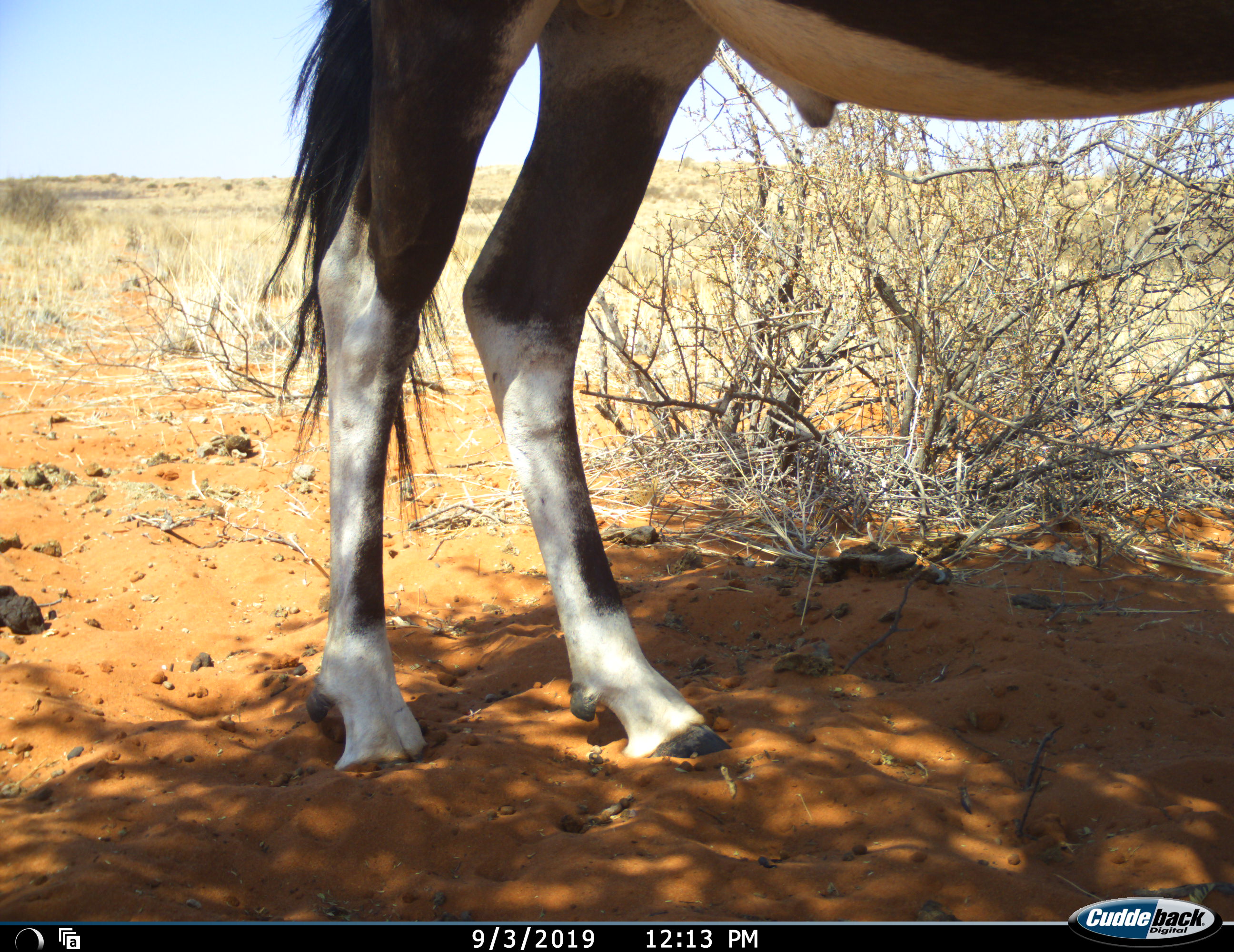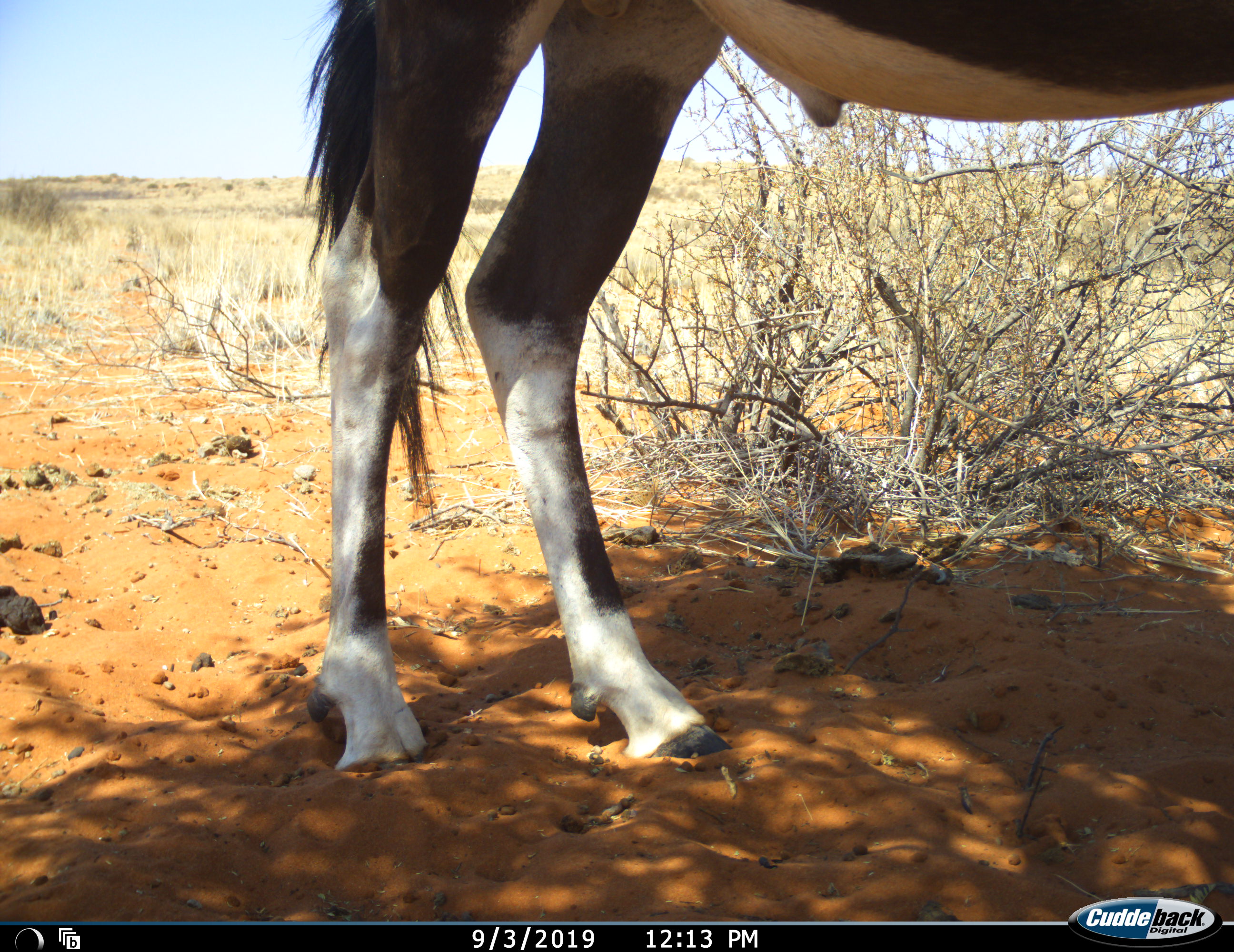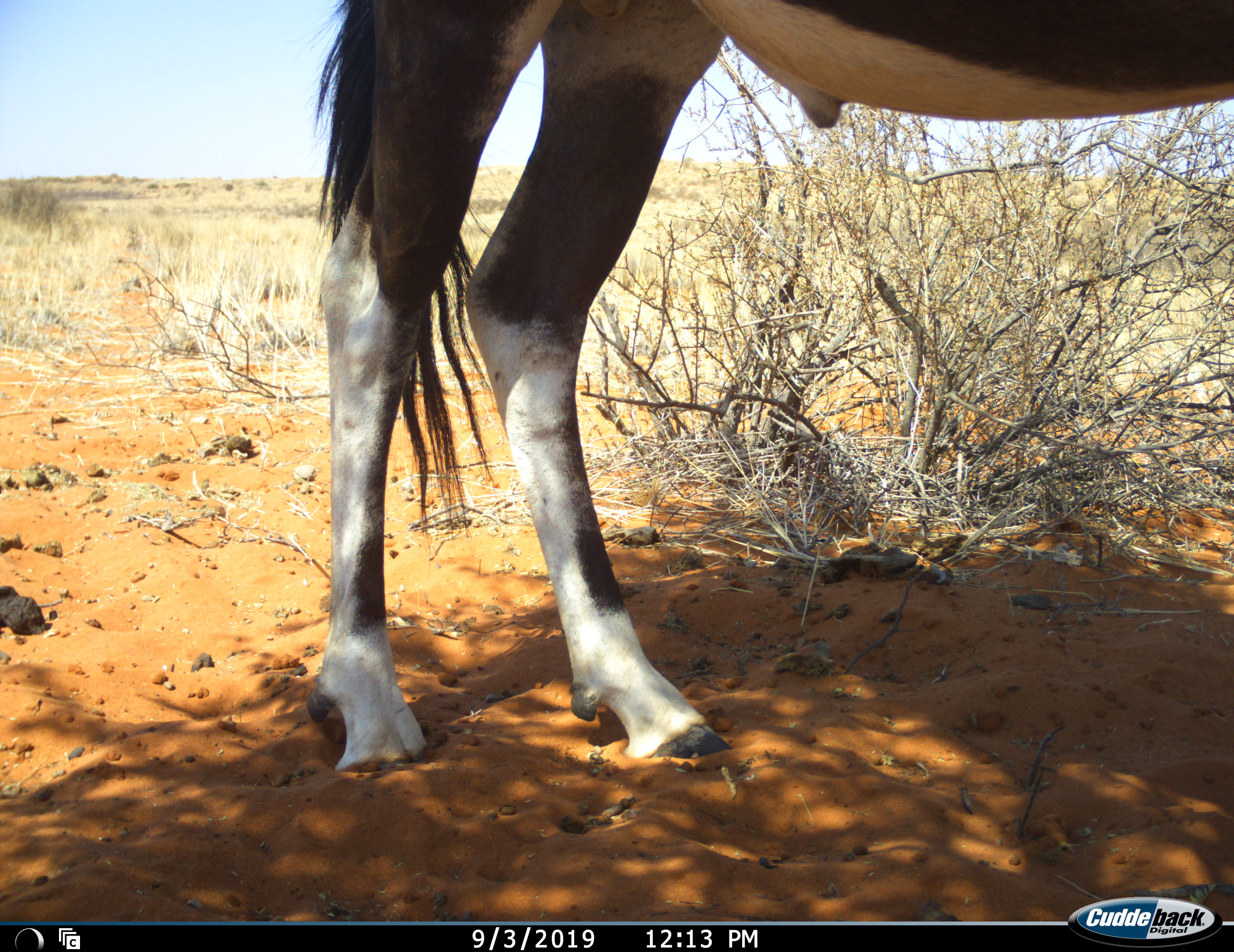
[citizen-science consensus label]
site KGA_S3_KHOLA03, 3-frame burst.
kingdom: Animalia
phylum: Chordata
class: Mammalia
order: Artiodactyla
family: Bovidae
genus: Oryx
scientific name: Oryx gazella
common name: gemsbok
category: oryx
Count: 1.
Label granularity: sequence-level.